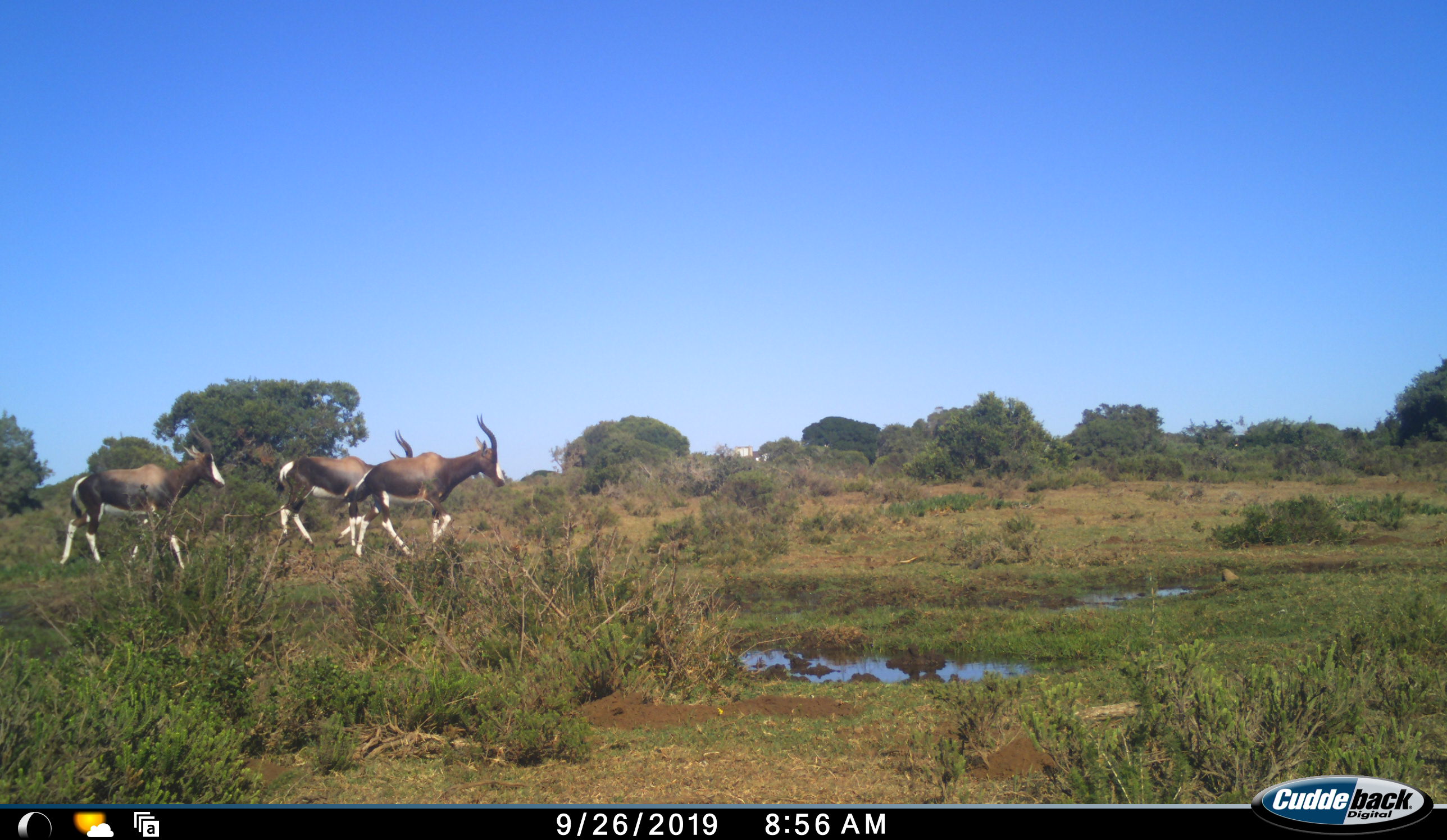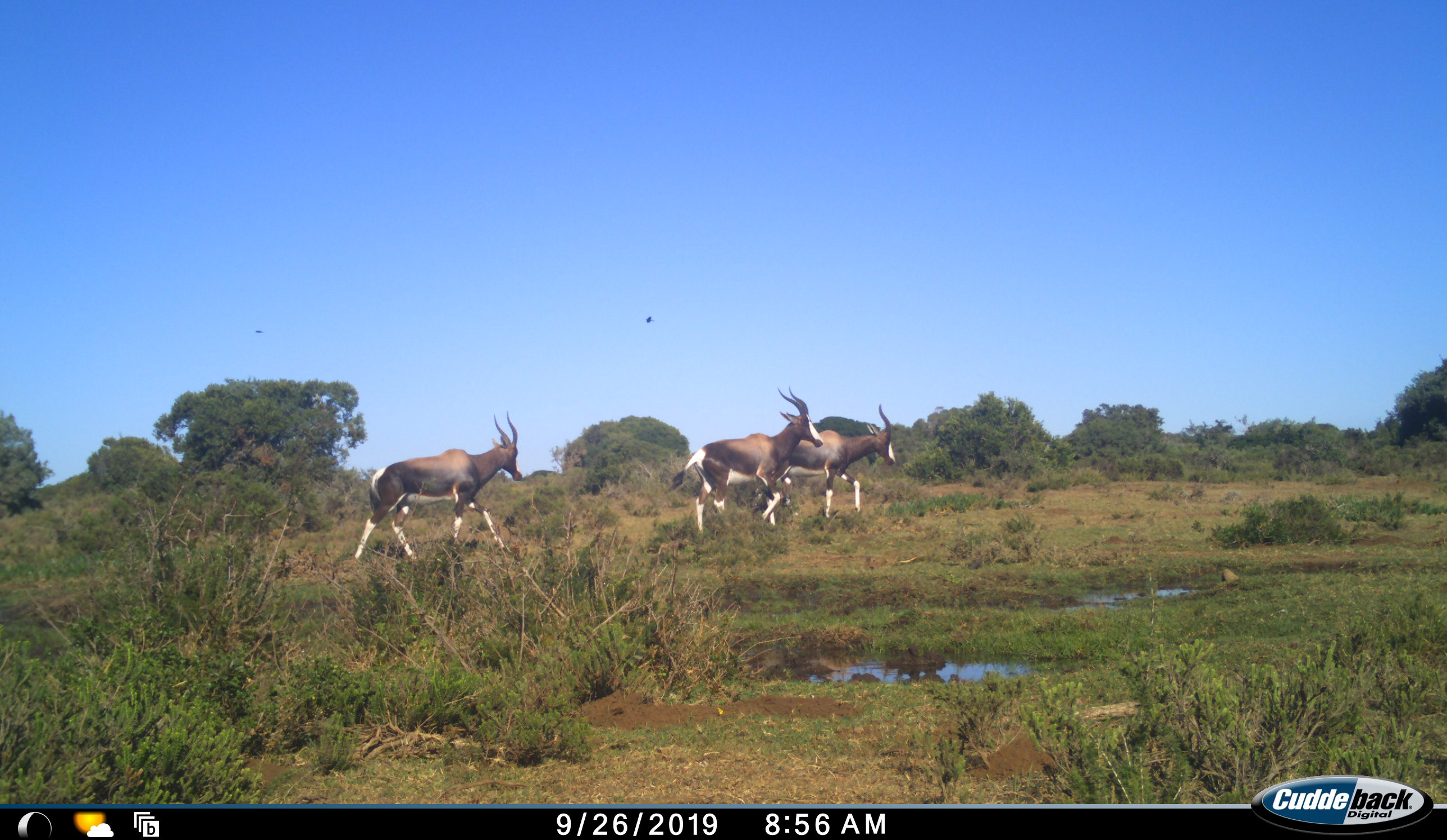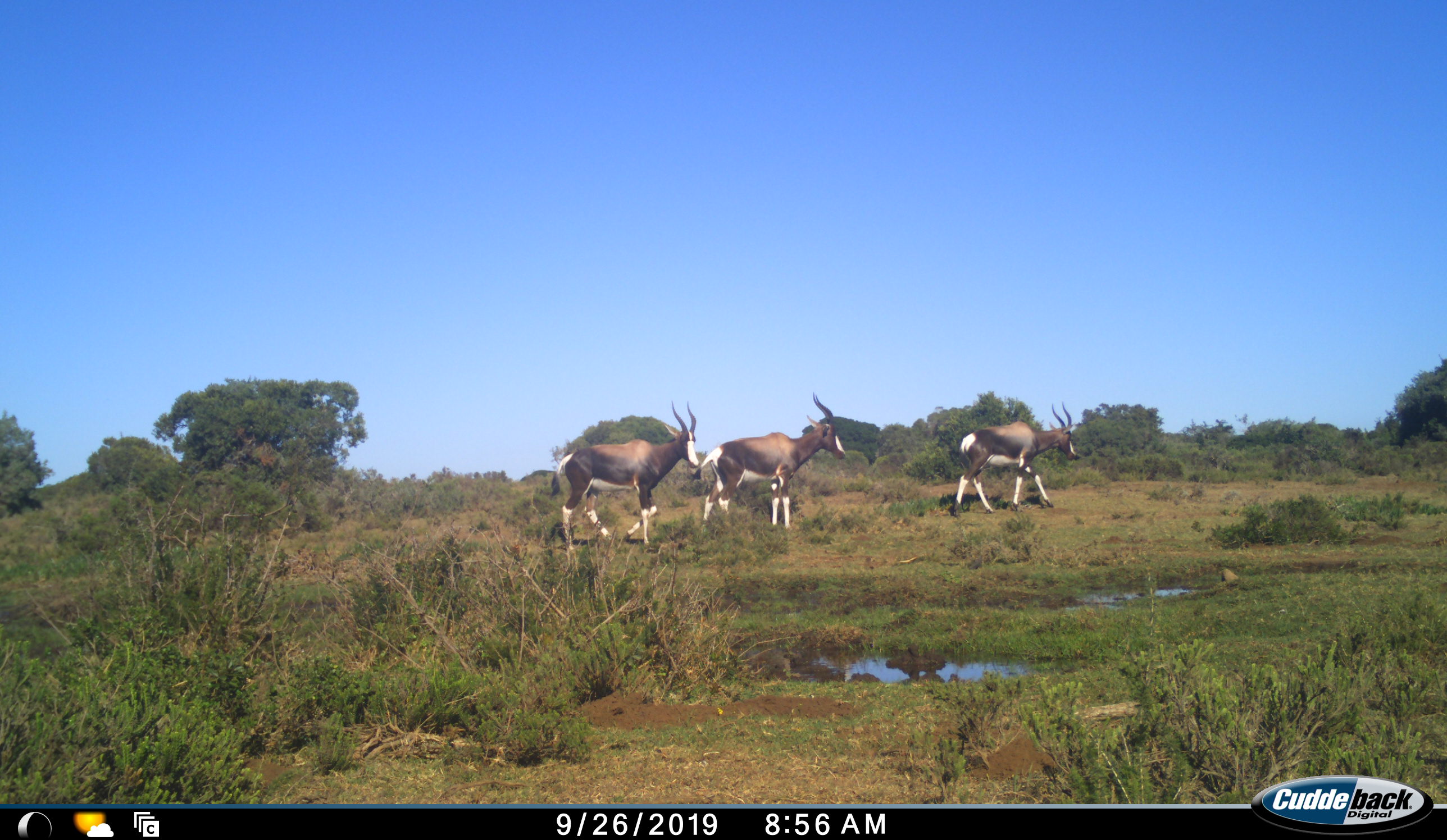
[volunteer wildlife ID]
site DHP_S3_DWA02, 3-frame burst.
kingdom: Animalia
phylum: Chordata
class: Mammalia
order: Artiodactyla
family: Bovidae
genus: Damaliscus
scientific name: Damaliscus pygargus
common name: bontebok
Bontebok (Damaliscus pygargus), count 3. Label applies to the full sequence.